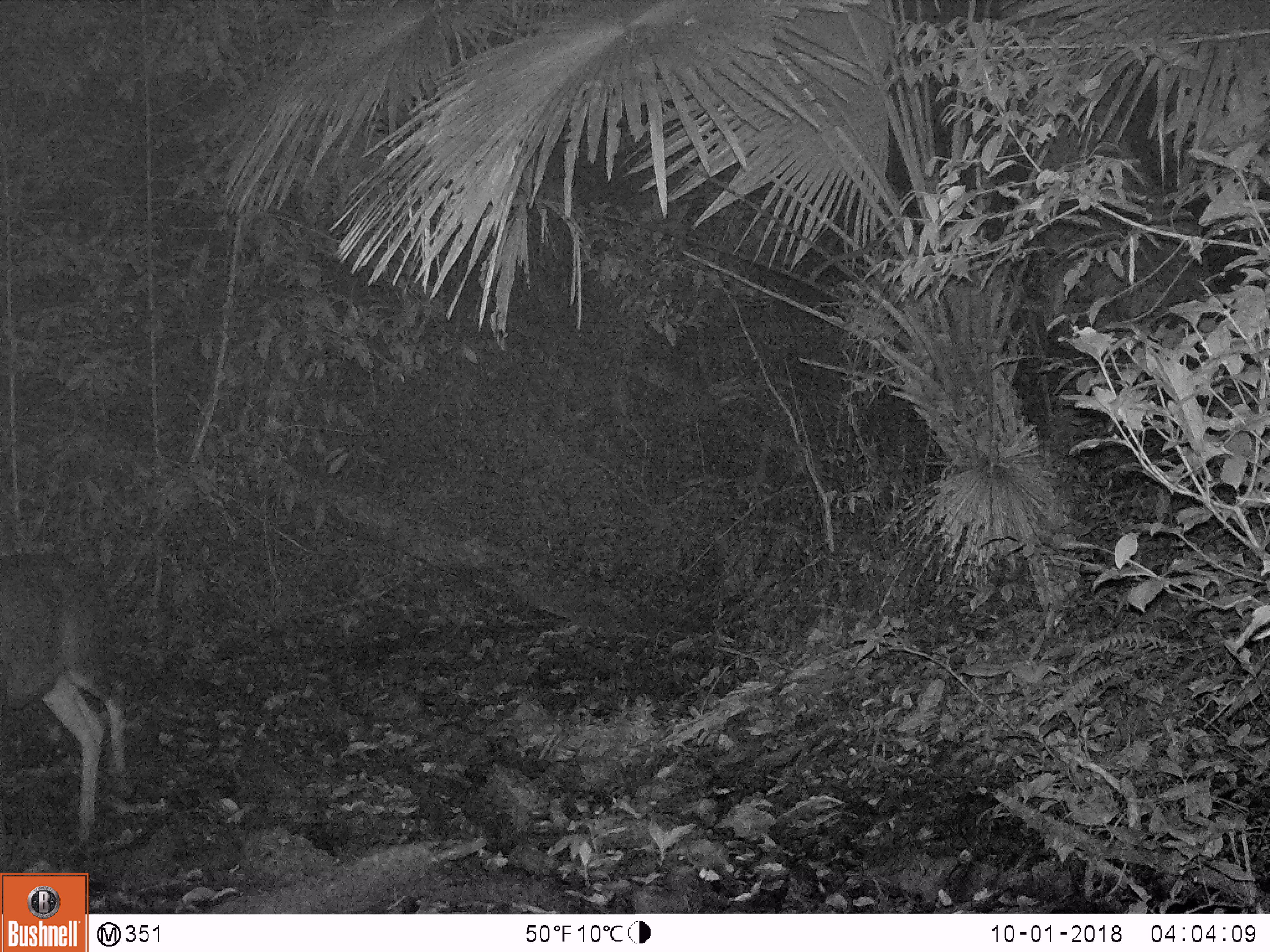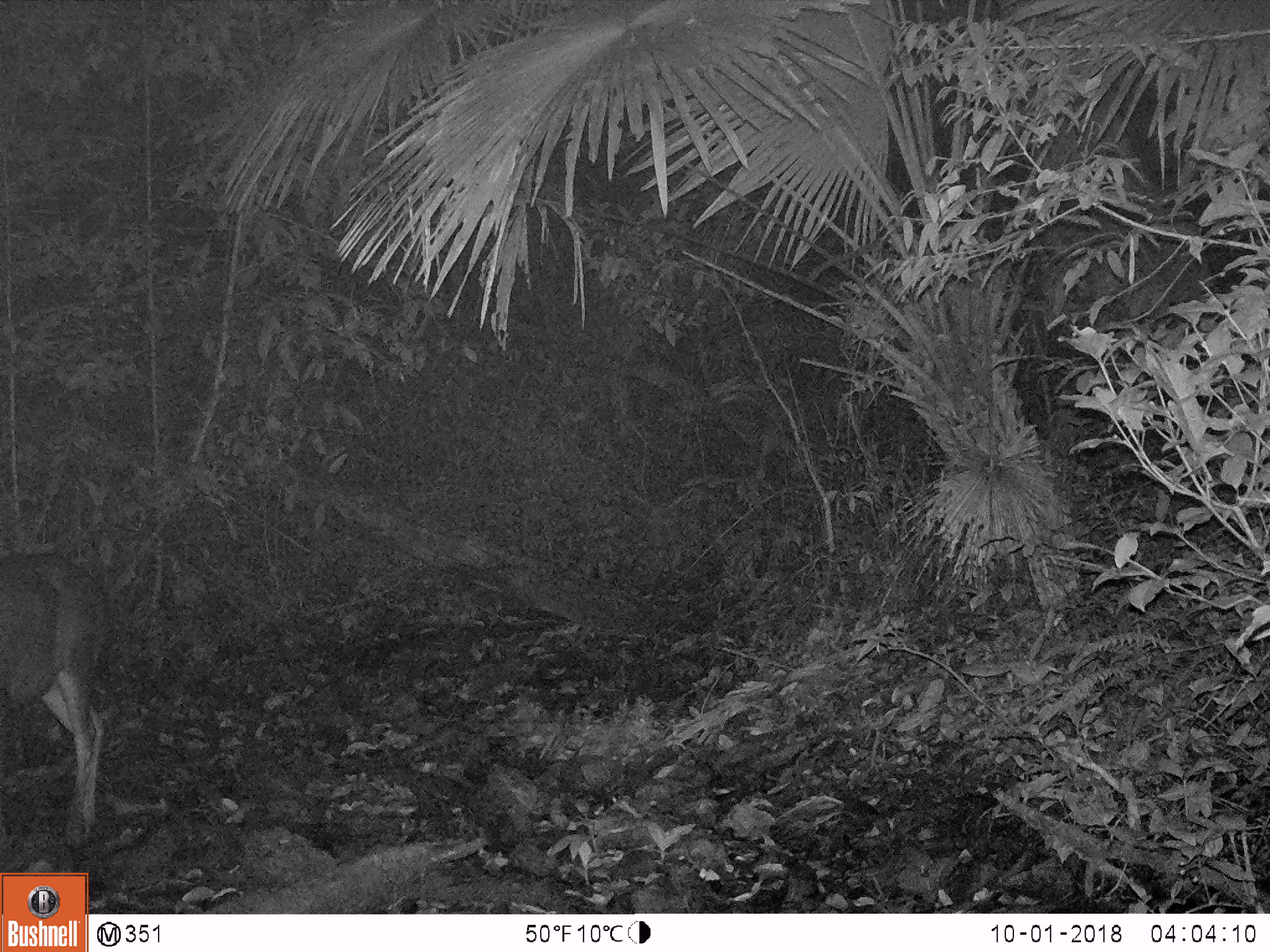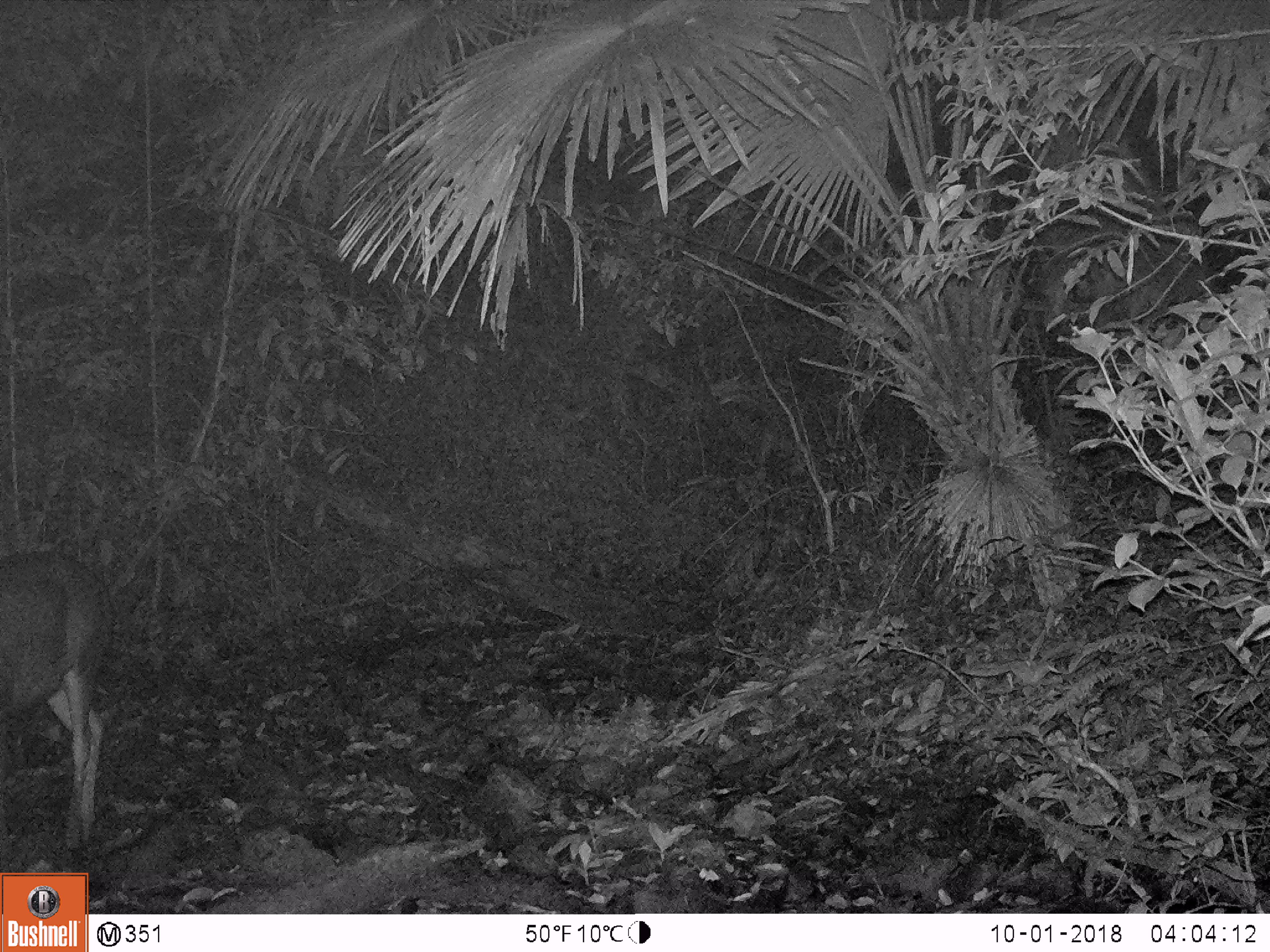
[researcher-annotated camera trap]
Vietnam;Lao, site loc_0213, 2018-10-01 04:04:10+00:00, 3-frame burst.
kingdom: Animalia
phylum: Chordata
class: Mammalia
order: Artiodactyla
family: Cervidae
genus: Rusa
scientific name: Rusa unicolor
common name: sambar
Sambar (Rusa unicolor). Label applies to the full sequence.